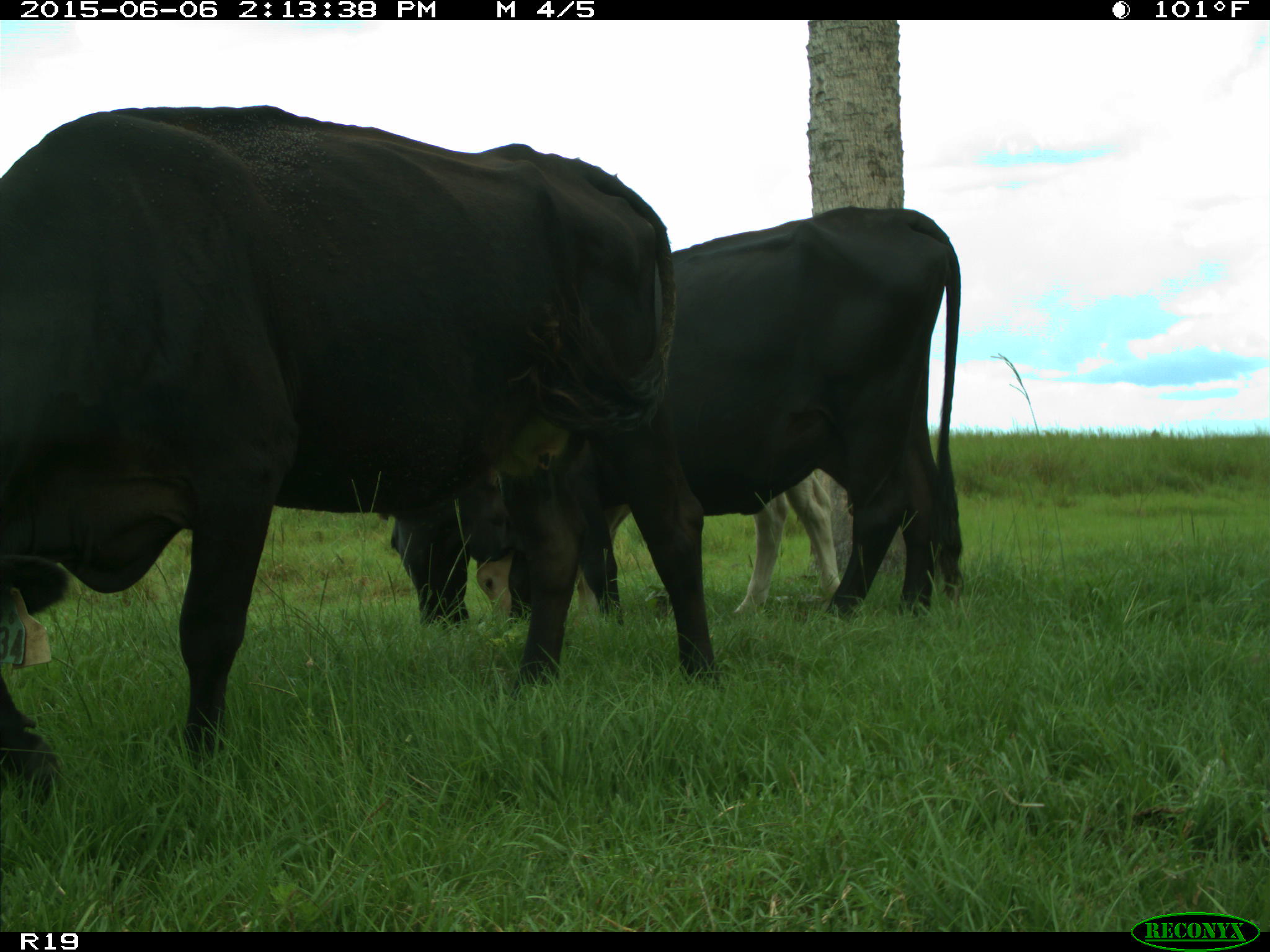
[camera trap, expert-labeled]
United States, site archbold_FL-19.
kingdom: Animalia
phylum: Chordata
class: Mammalia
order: Artiodactyla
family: Bovidae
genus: Bos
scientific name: Bos taurus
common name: domestic cow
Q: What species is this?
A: Bos taurus (domestic cow).